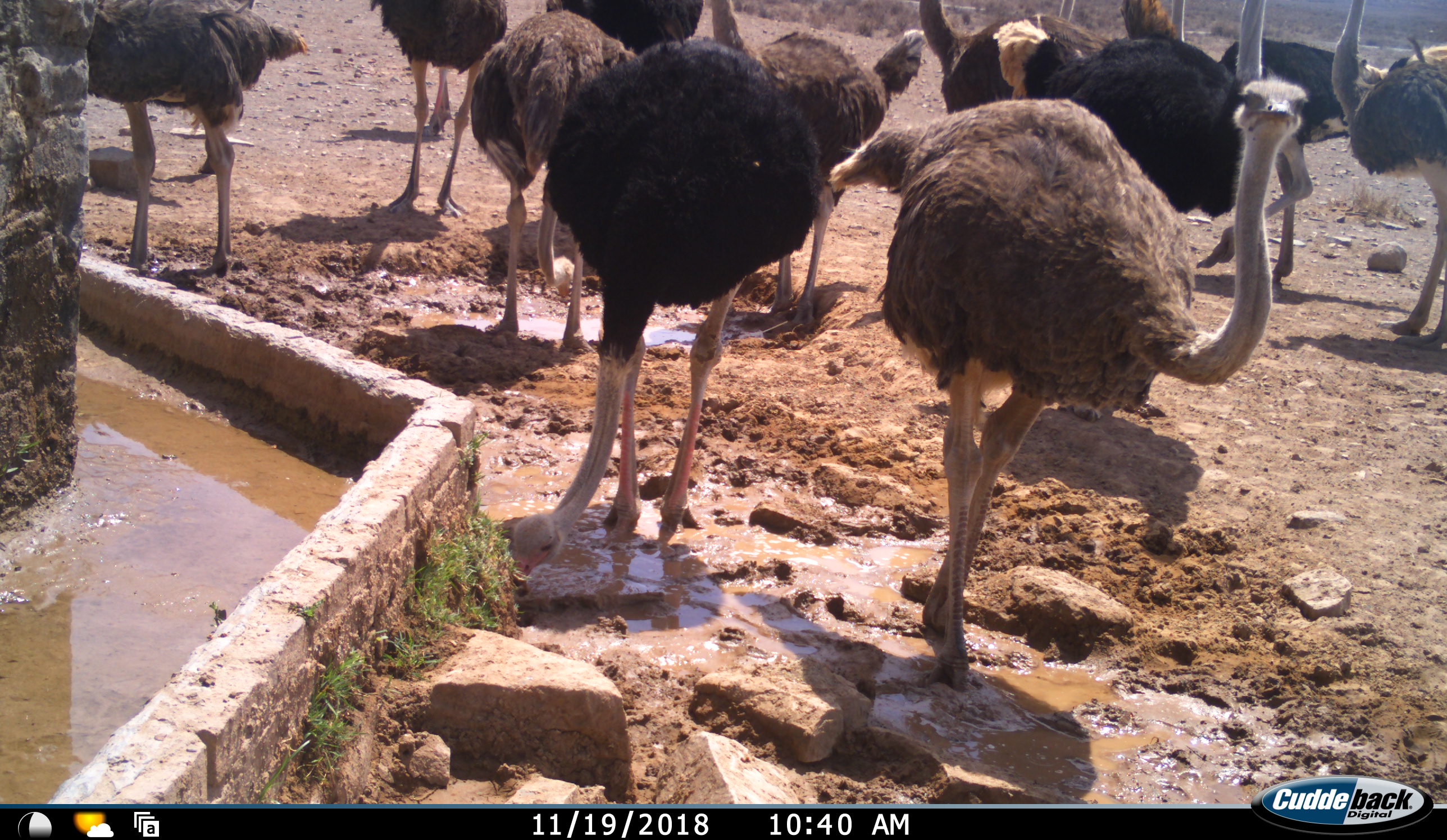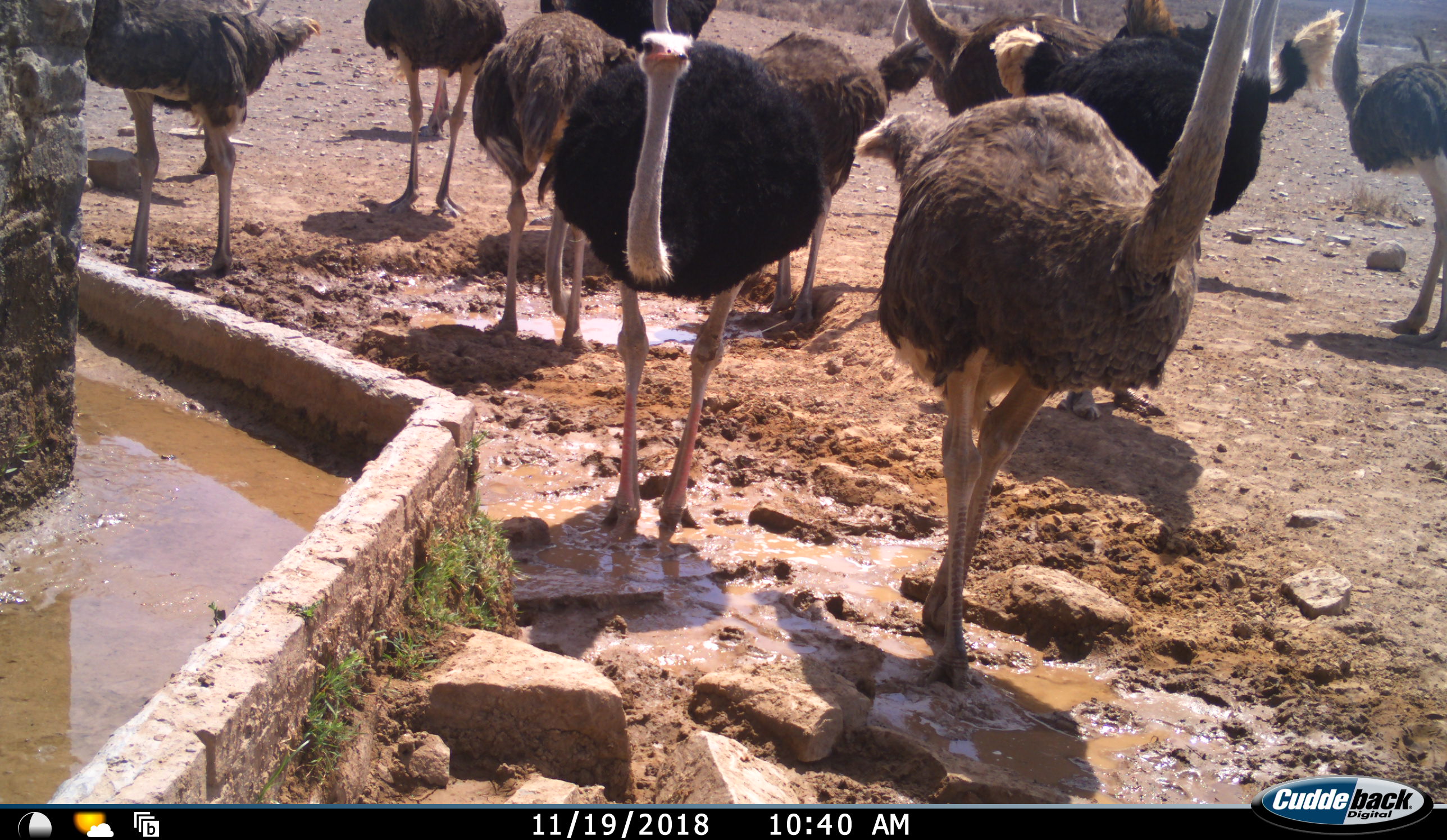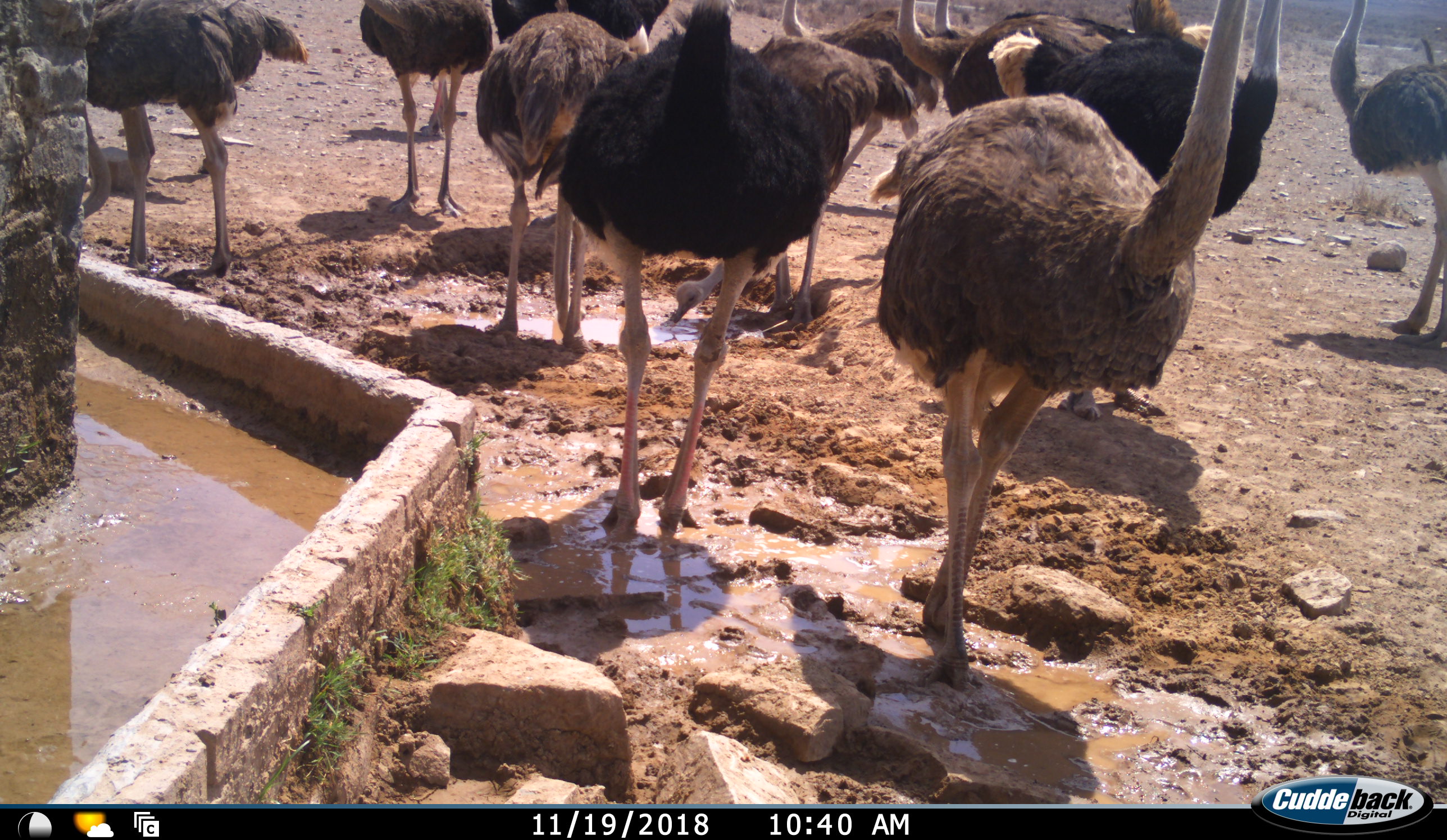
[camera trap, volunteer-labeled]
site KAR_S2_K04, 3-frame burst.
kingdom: Animalia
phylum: Chordata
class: Aves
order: Struthioniformes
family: Struthionidae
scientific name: Struthionidae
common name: ostrich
Ostrich (Struthionidae), count 11-50. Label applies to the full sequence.